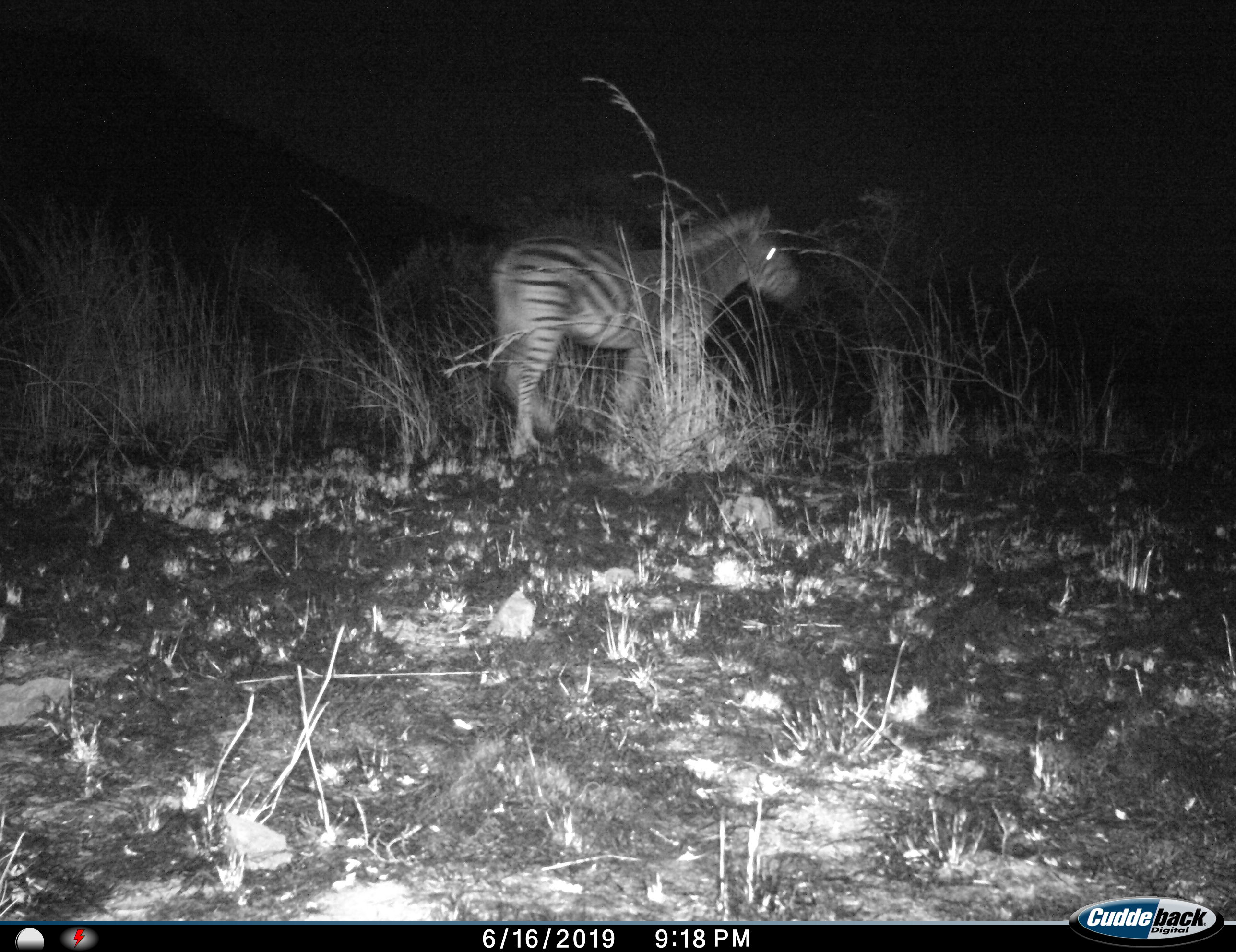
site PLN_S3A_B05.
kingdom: Animalia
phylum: Chordata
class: Mammalia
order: Perissodactyla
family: Equidae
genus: Equus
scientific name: Equus quagga burchellii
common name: burchell's zebra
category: zebraburchells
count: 1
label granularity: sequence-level